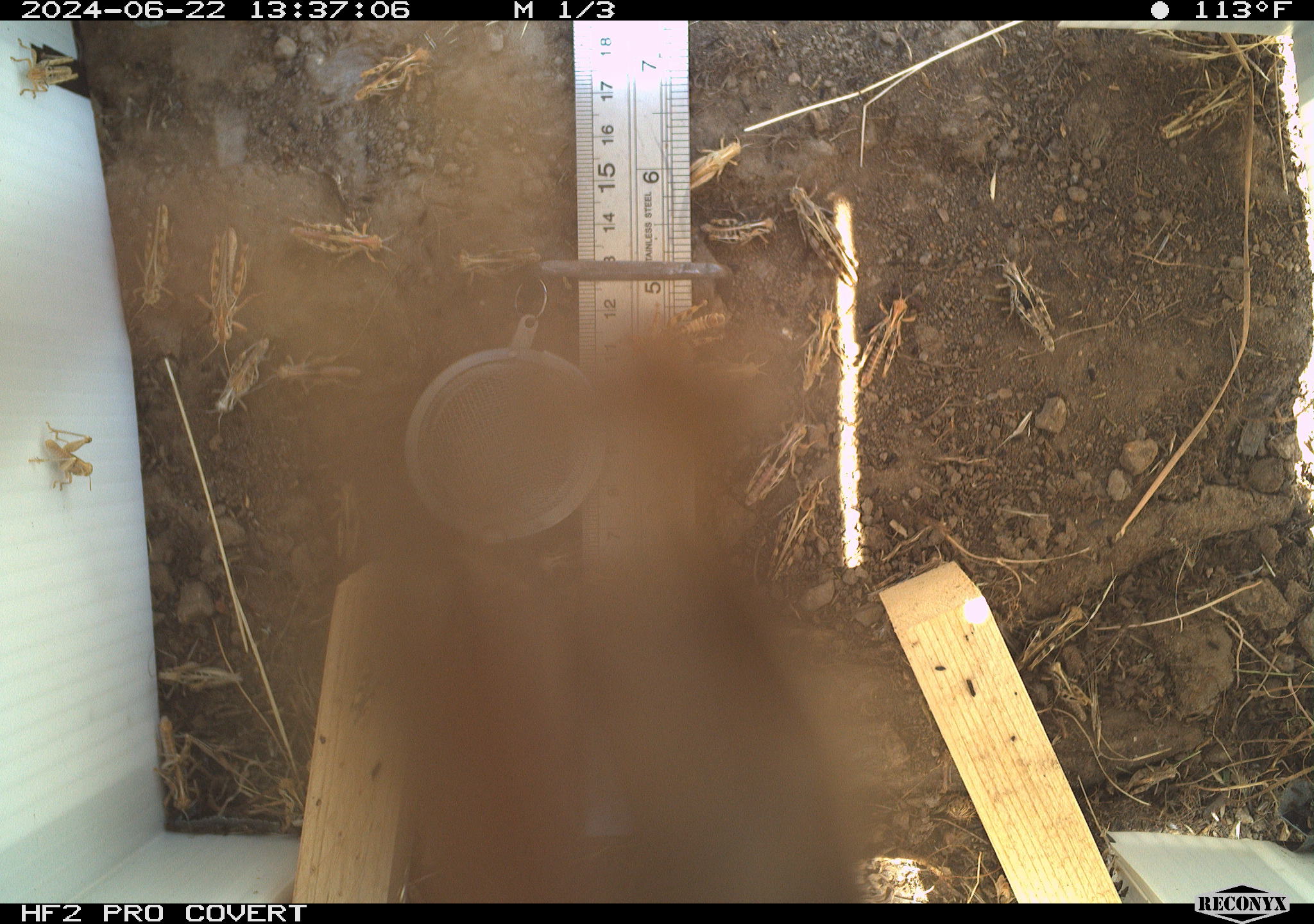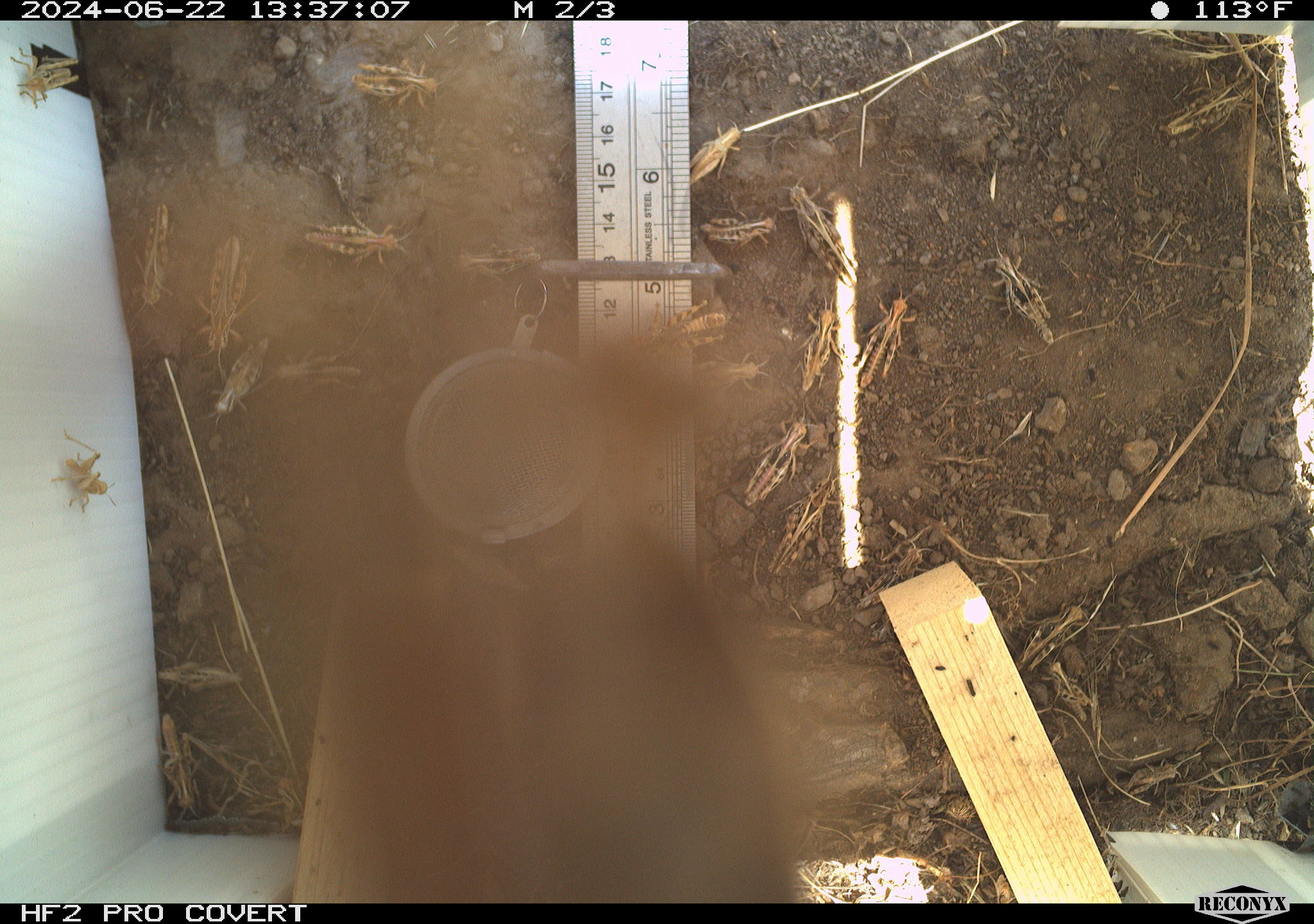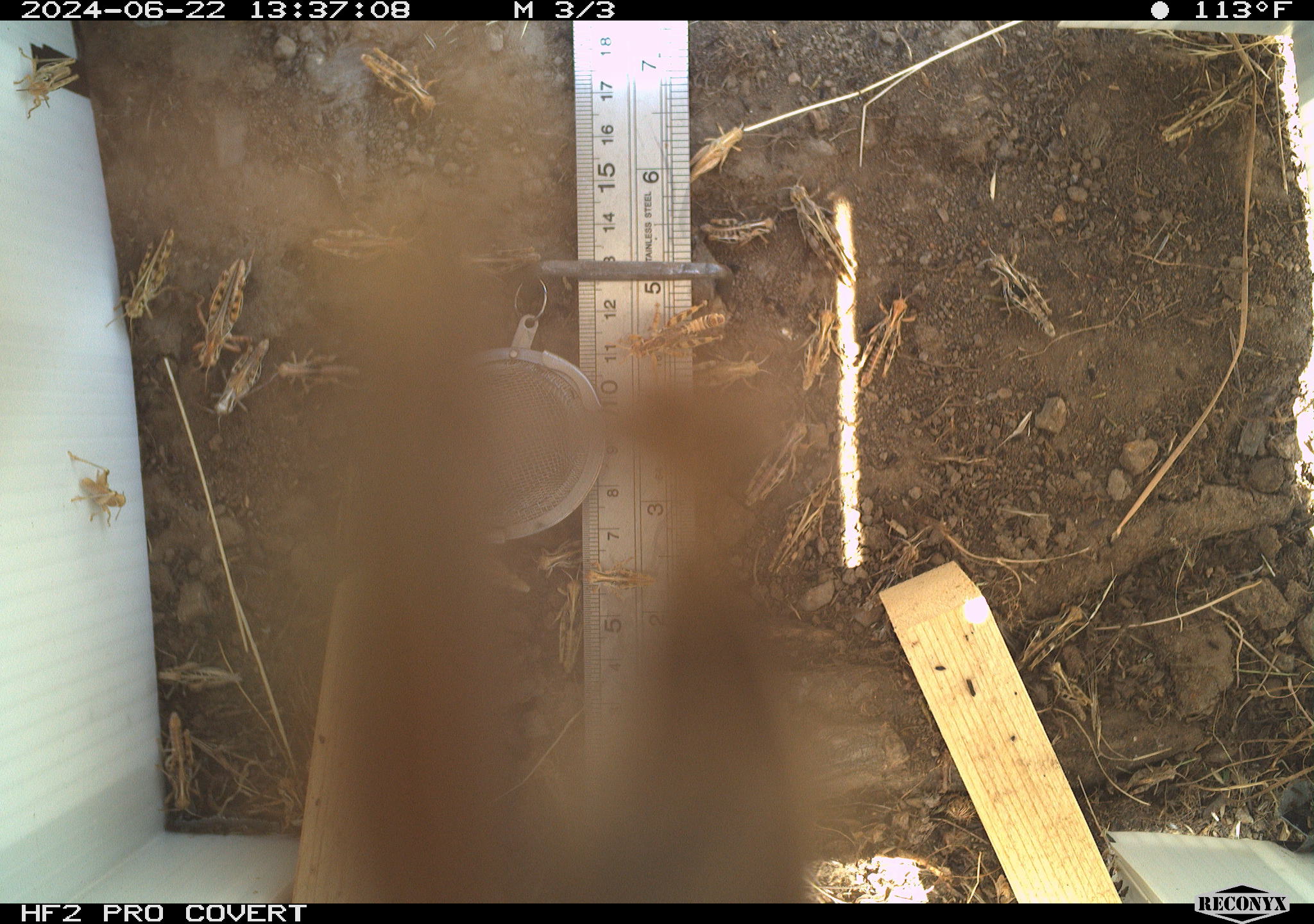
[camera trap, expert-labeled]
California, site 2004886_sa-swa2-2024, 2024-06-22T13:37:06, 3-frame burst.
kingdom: Animalia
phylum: Arthropoda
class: Insecta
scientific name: Insecta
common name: insect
Insect (Insecta).